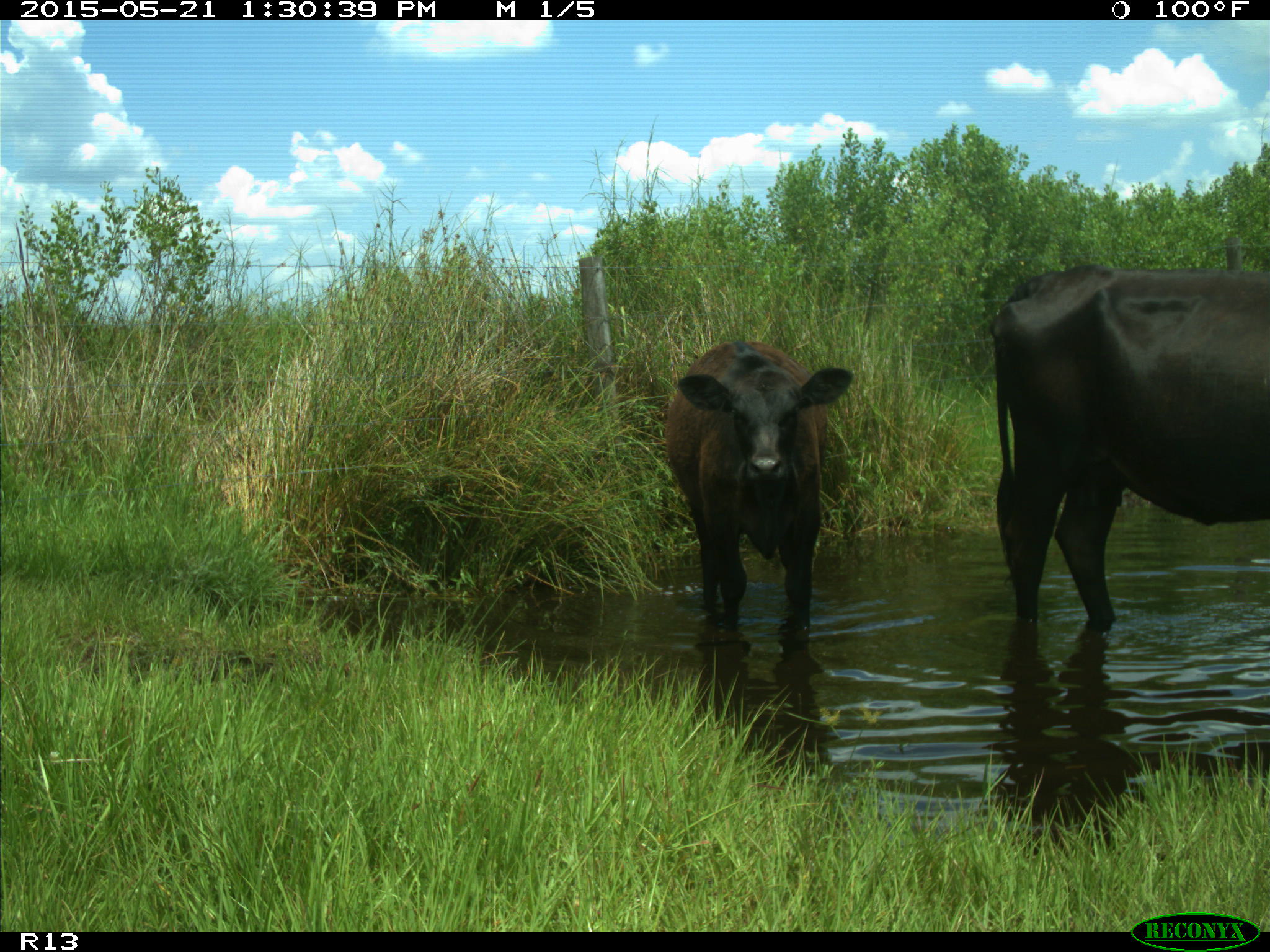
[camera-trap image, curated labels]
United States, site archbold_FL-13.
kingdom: Animalia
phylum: Chordata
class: Mammalia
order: Artiodactyla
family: Bovidae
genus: Bos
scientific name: Bos taurus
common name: domestic cow